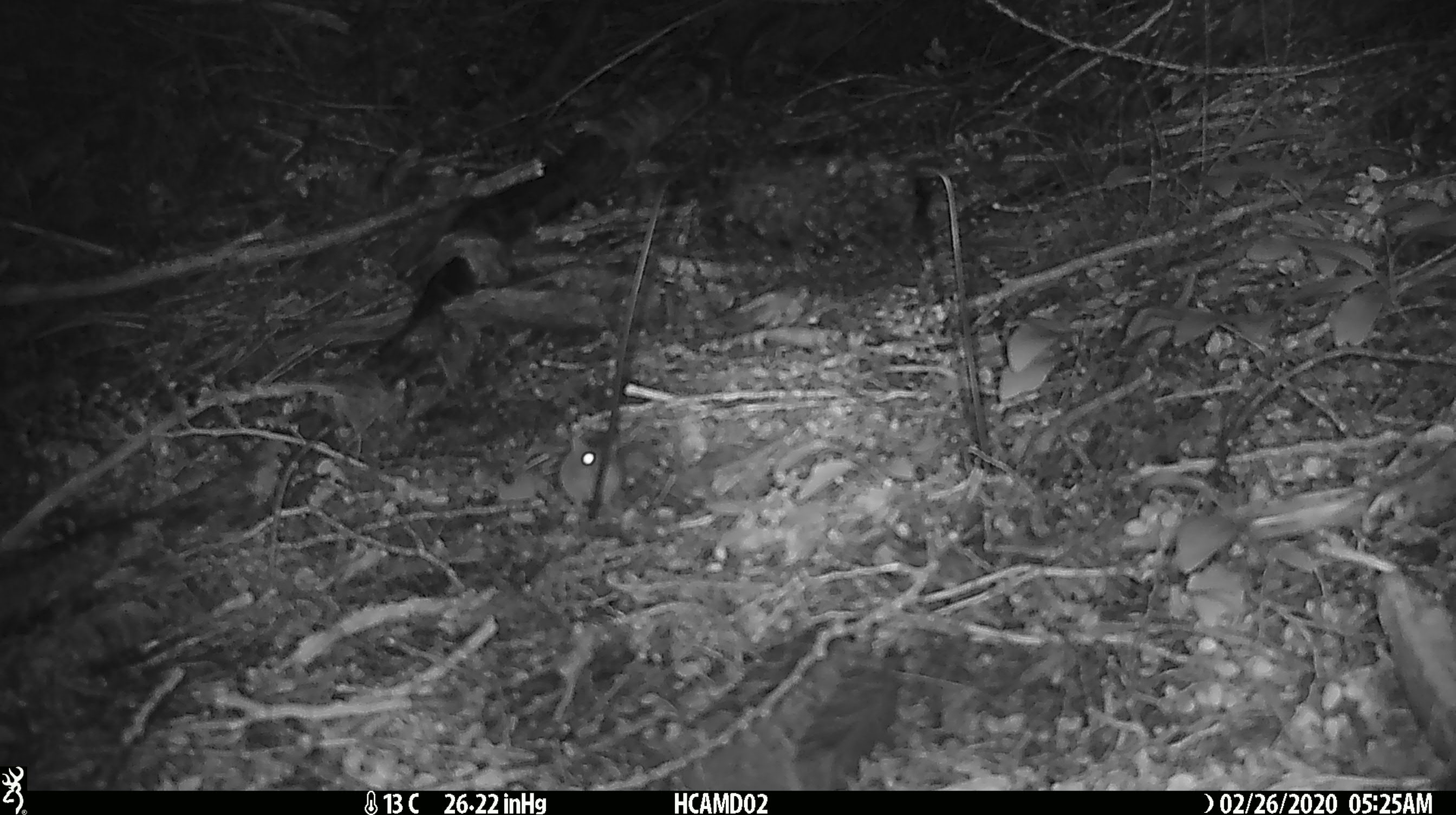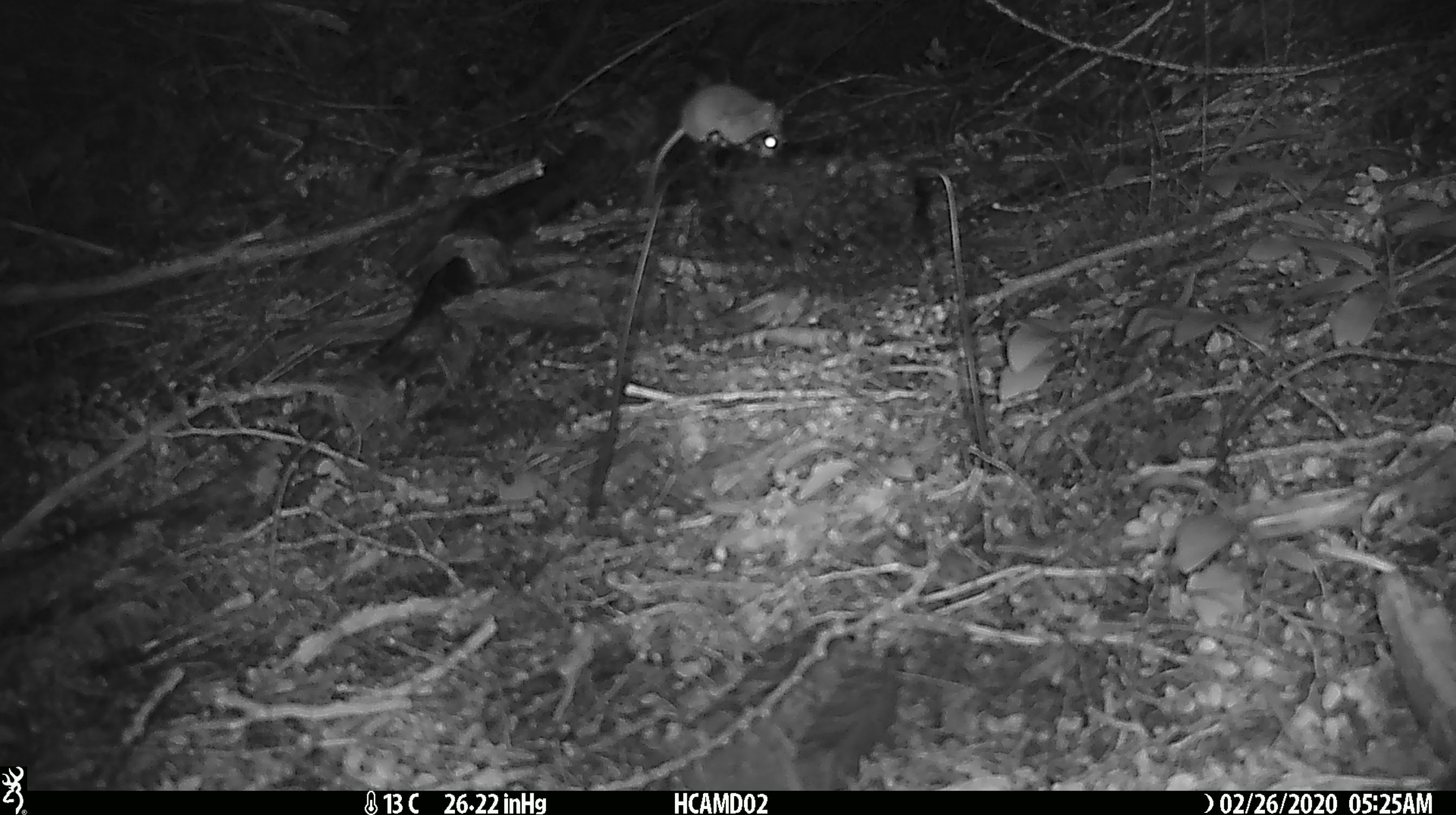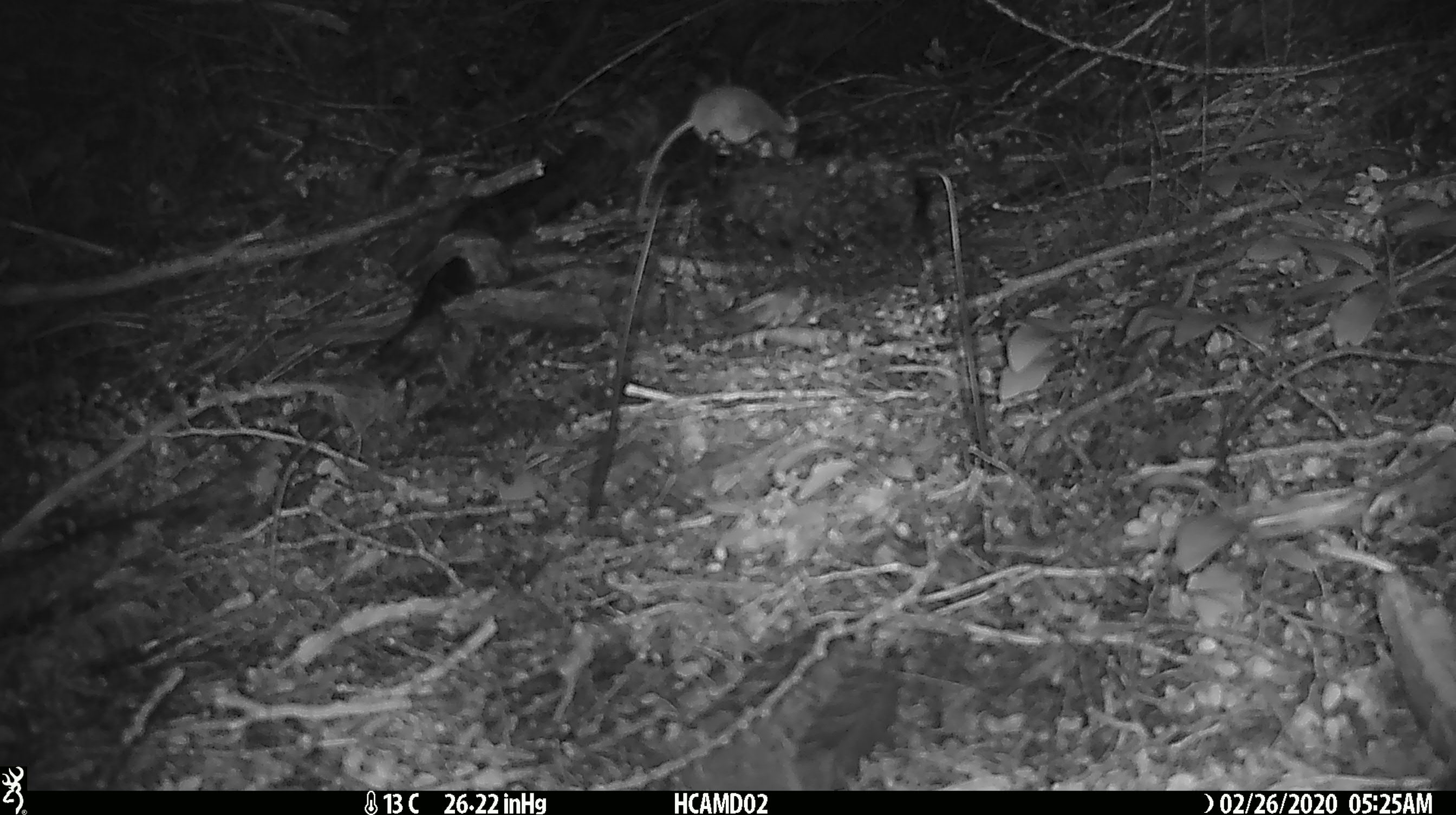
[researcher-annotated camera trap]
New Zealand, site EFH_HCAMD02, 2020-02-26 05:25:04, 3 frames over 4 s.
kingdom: Animalia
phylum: Chordata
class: Mammalia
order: Rodentia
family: Muridae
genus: Mus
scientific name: Mus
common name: mouse